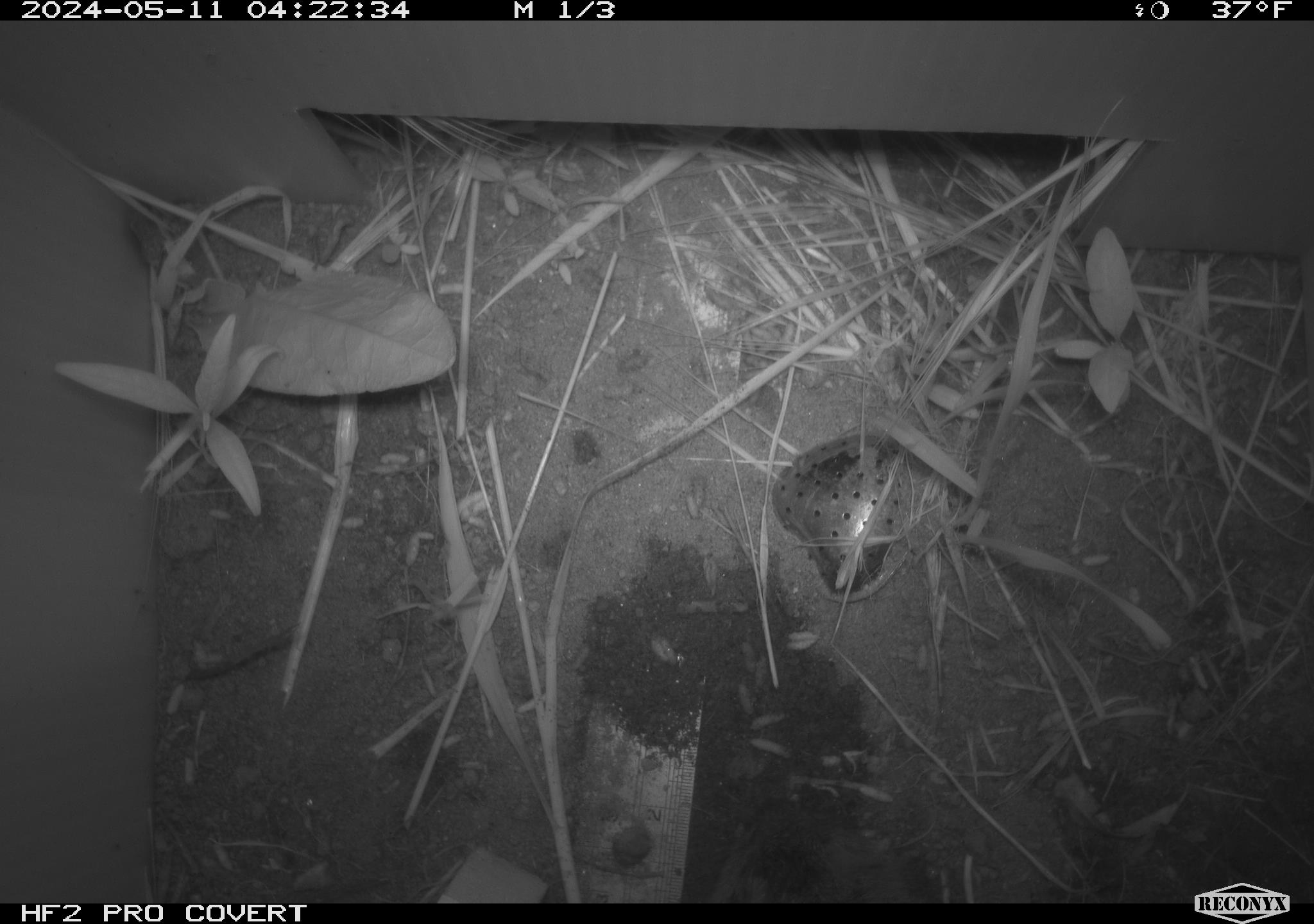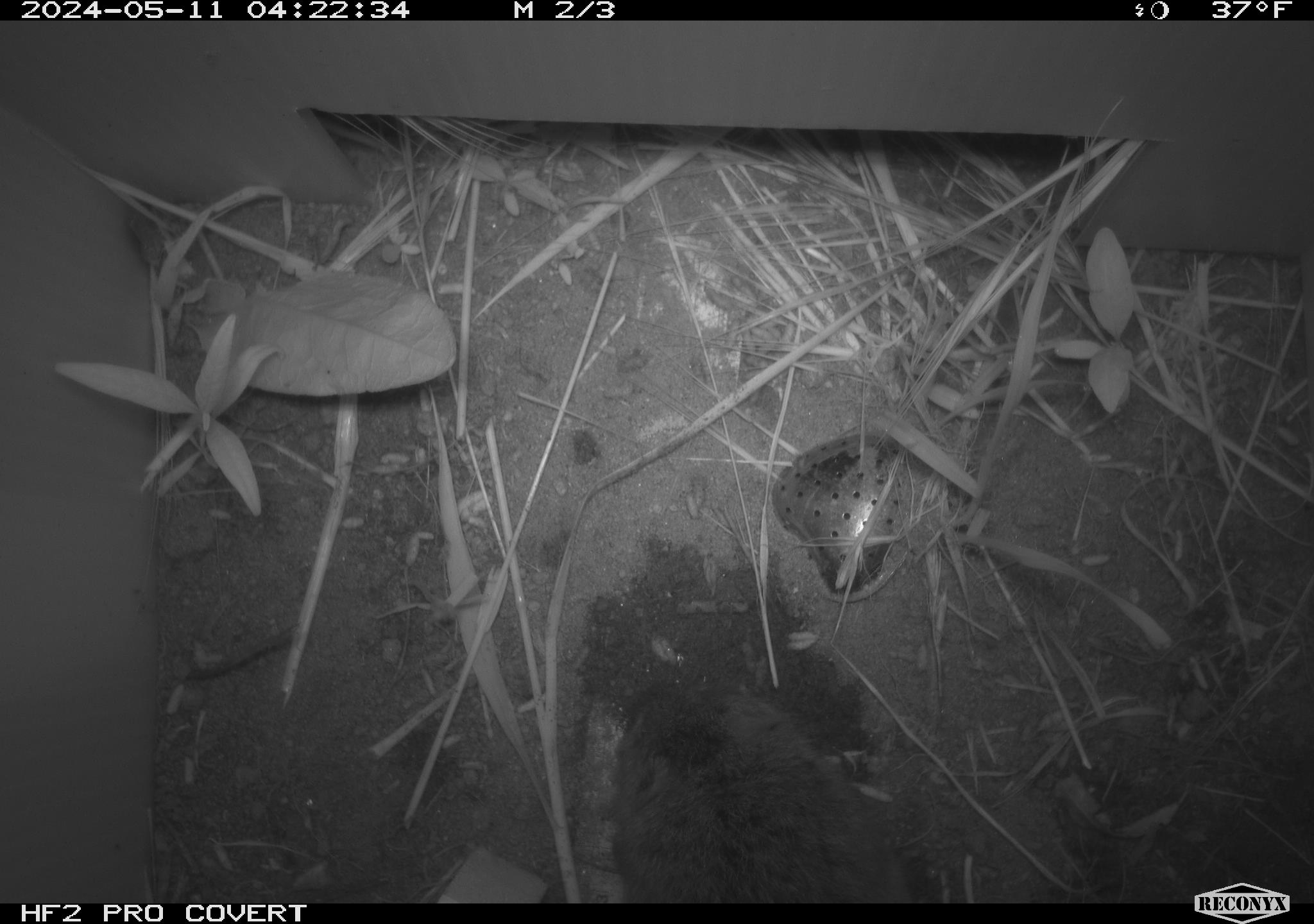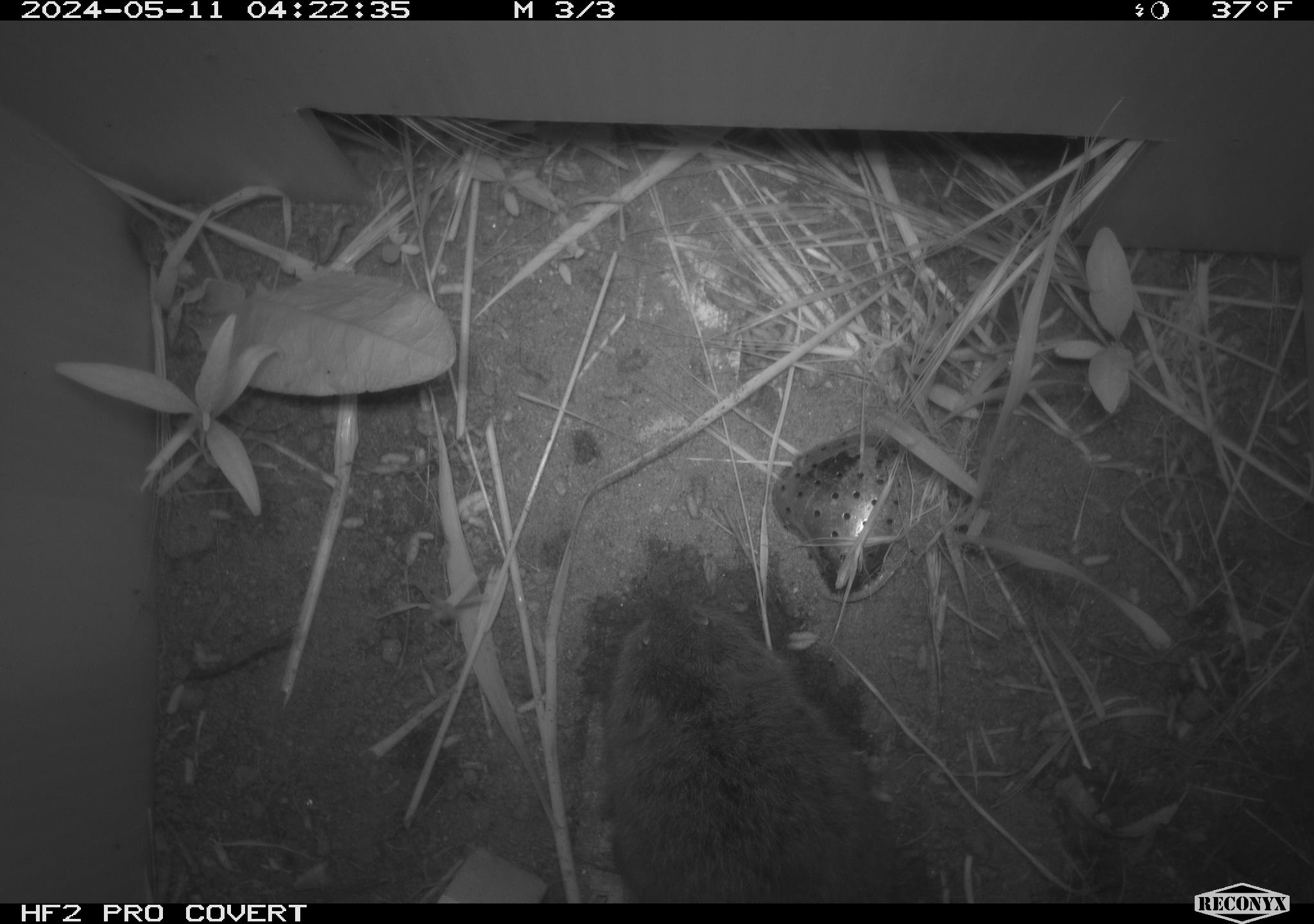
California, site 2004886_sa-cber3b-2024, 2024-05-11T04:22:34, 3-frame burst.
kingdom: Animalia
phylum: Chordata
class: Mammalia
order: Rodentia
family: Cricetidae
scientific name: Arvicolinae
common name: voles, lemmings, and muskrats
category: arvicolinae subfamily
Arvicolinae subfamily (voles, lemmings, and muskrats) (Arvicolinae).